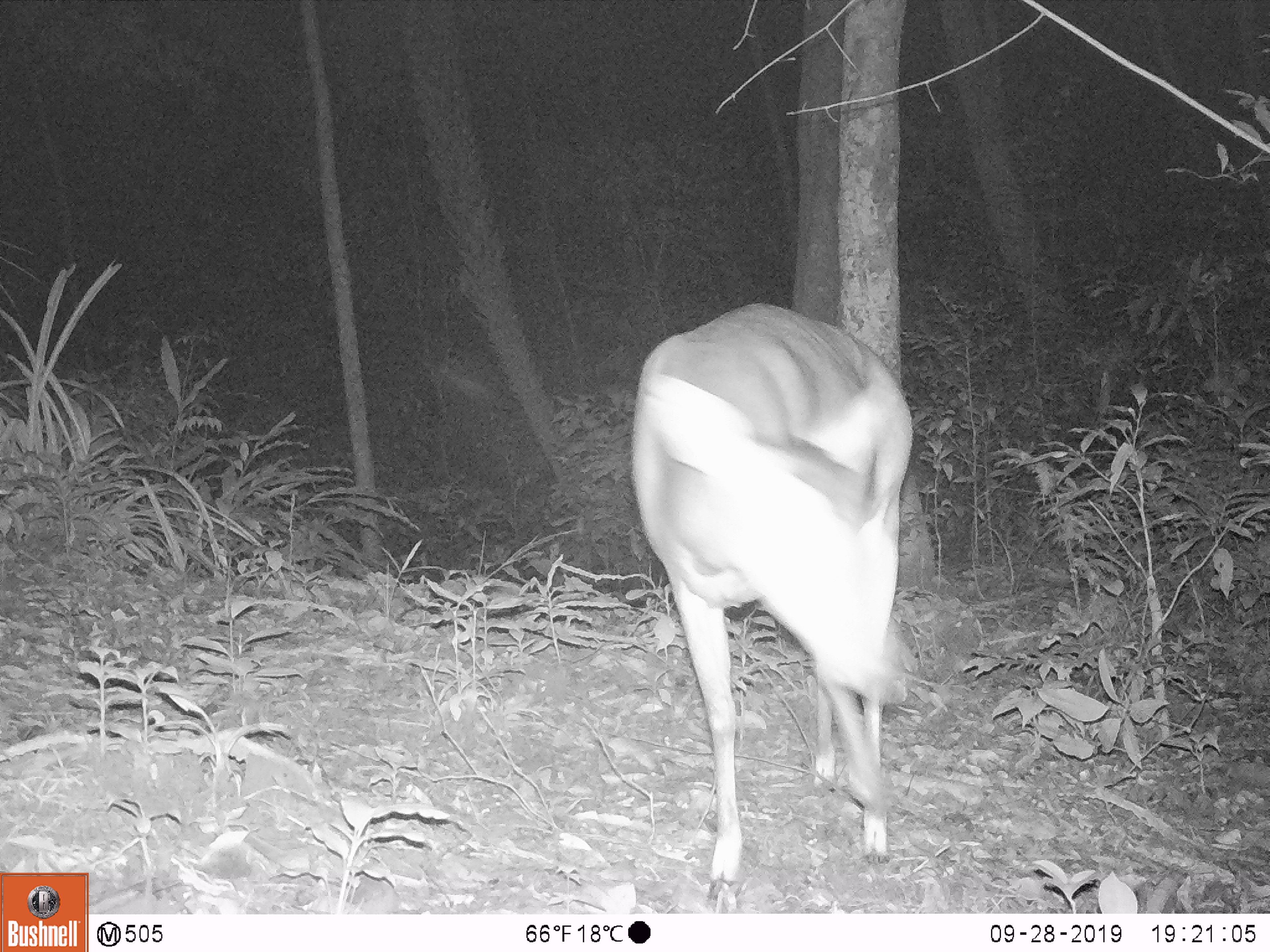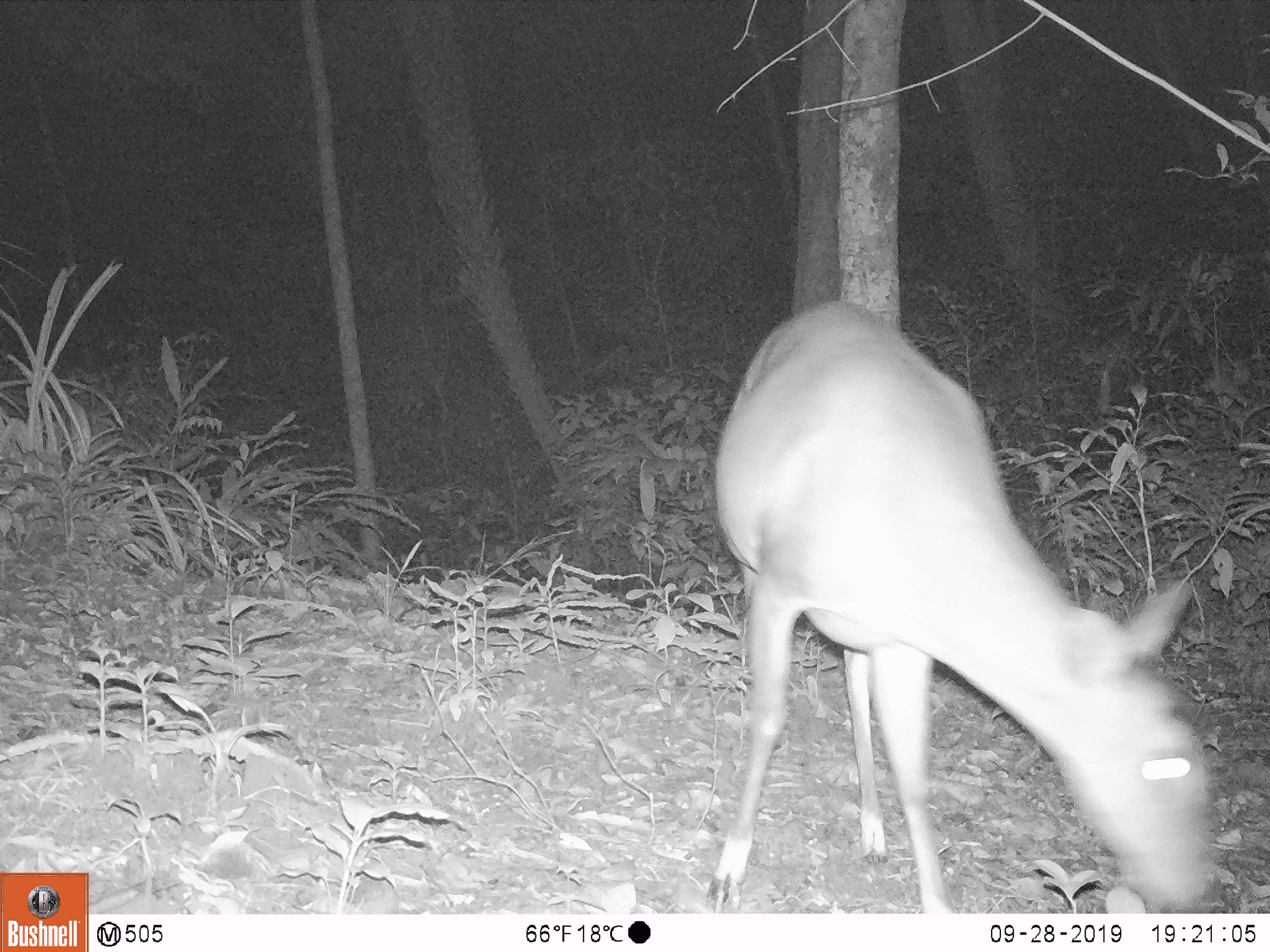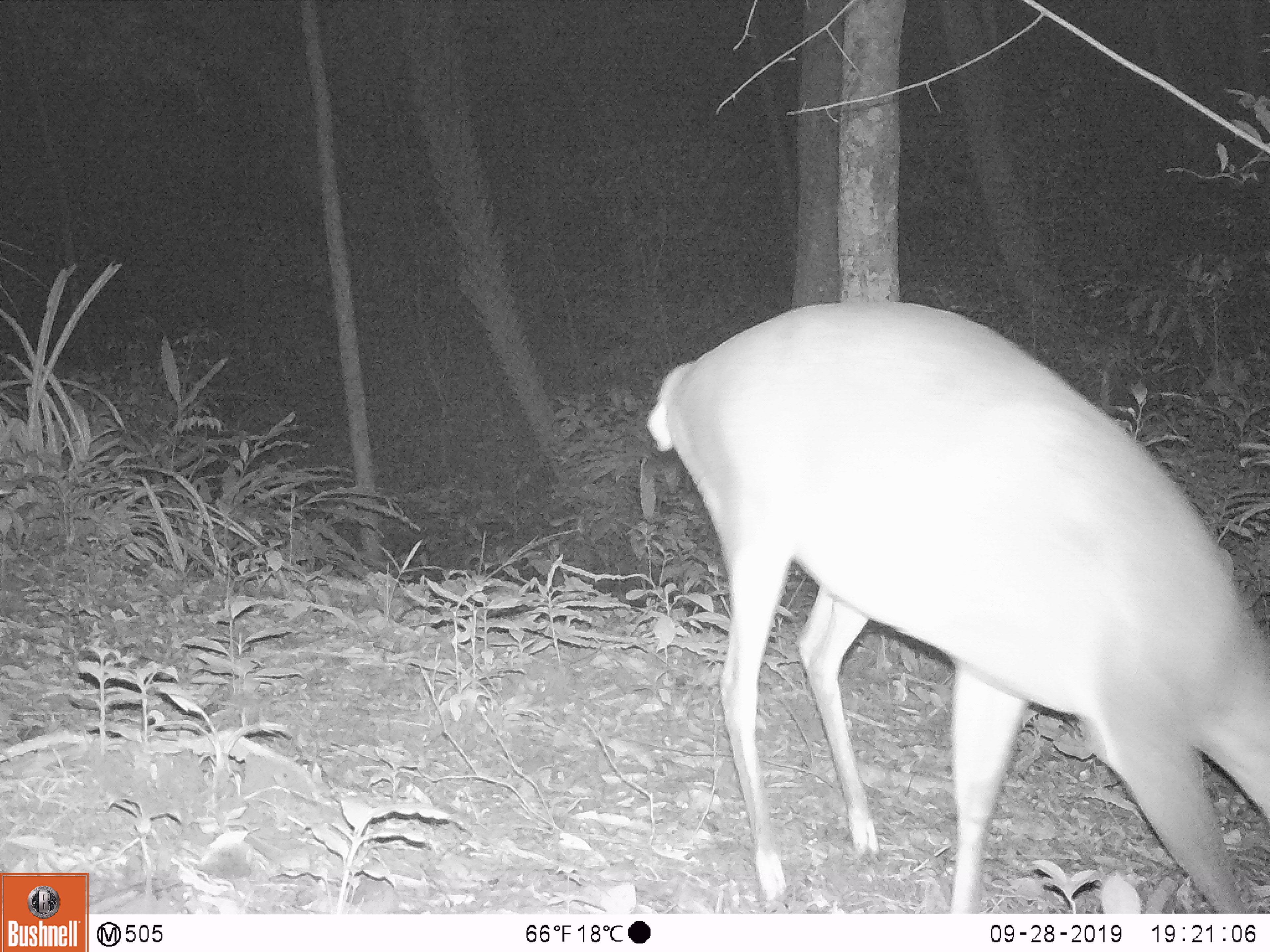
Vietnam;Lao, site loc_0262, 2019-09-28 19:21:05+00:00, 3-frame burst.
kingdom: Animalia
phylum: Chordata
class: Mammalia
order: Artiodactyla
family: Cervidae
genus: Muntiacus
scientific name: Muntiacus vuquangensis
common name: large-antlered muntjac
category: large antlered muntjac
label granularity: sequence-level